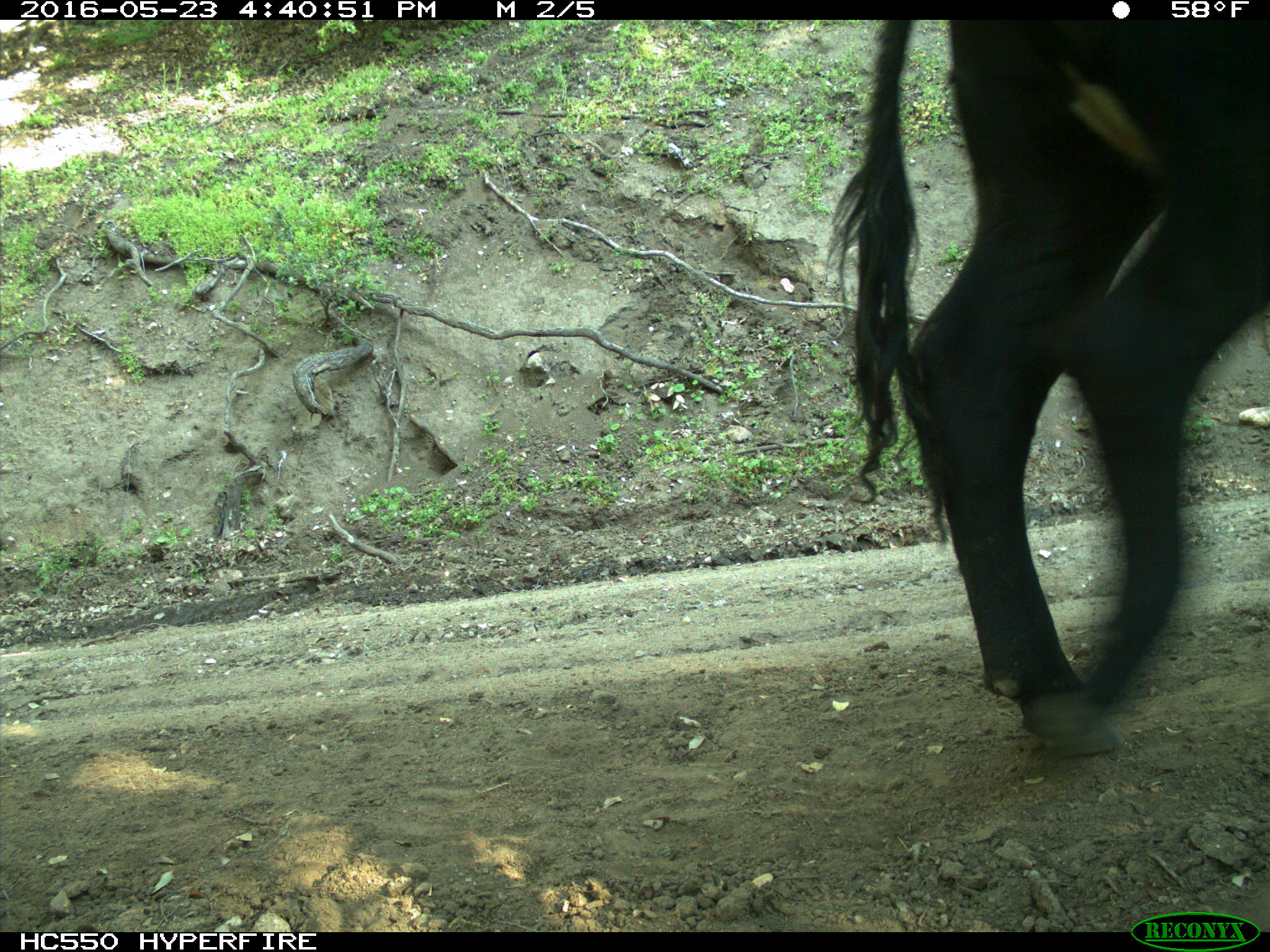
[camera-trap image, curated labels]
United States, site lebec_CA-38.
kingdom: Animalia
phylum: Chordata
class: Mammalia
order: Artiodactyla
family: Bovidae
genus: Bos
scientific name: Bos taurus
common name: domestic cow